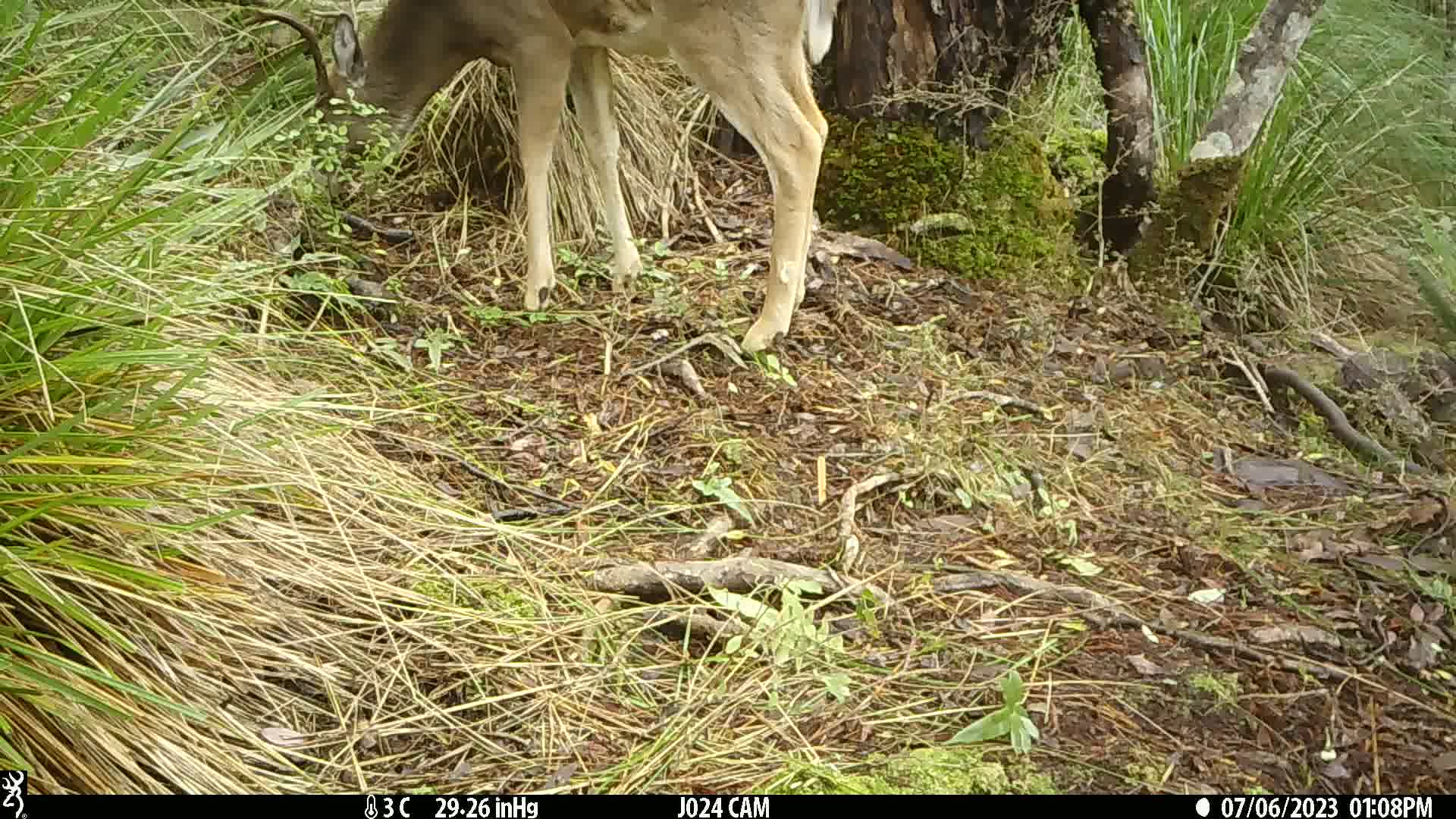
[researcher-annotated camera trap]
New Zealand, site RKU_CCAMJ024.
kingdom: Animalia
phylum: Chordata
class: Mammalia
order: Artiodactyla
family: Cervidae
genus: Odocoileus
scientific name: Odocoileus virginianus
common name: white-tailed deer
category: white tailed deer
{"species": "white tailed deer (white-tailed deer) (Odocoileus virginianus)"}